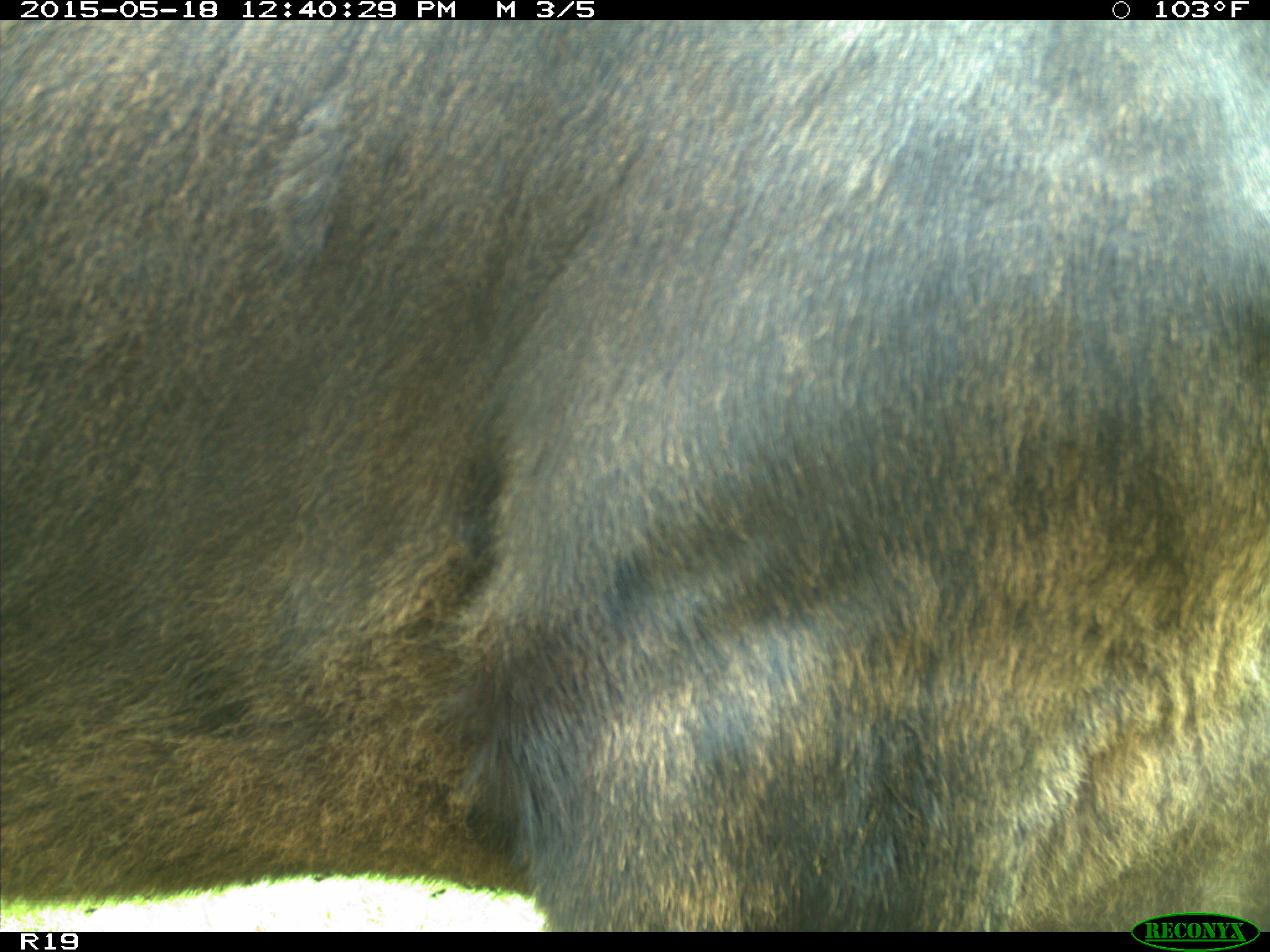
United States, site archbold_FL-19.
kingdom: Animalia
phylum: Chordata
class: Mammalia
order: Artiodactyla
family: Bovidae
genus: Bos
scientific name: Bos taurus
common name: domestic cow